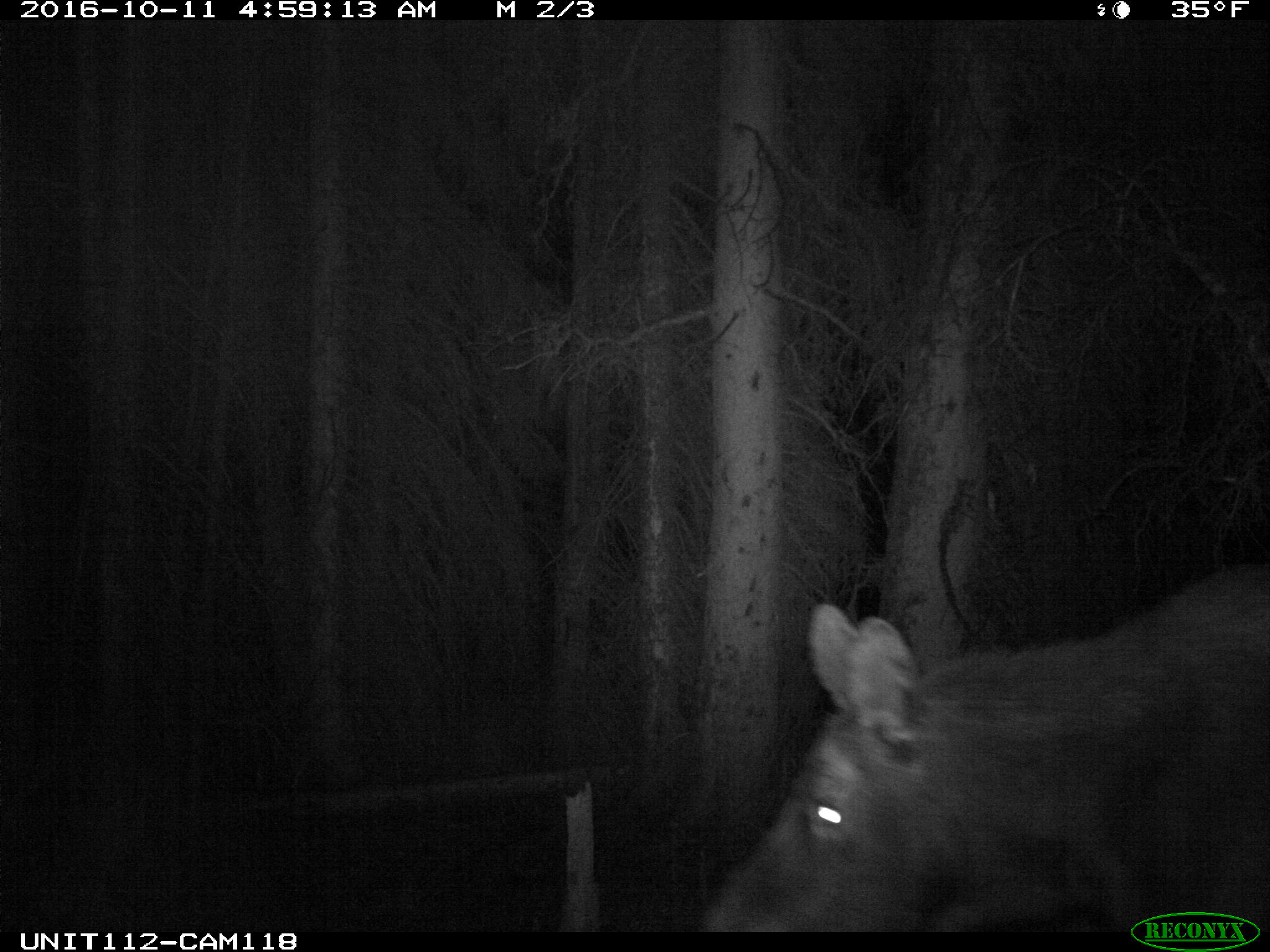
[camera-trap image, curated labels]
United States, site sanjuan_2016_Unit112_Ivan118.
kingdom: Animalia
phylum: Chordata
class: Mammalia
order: Artiodactyla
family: Cervidae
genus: Alces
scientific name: Alces alces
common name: moose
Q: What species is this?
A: Alces alces (moose).